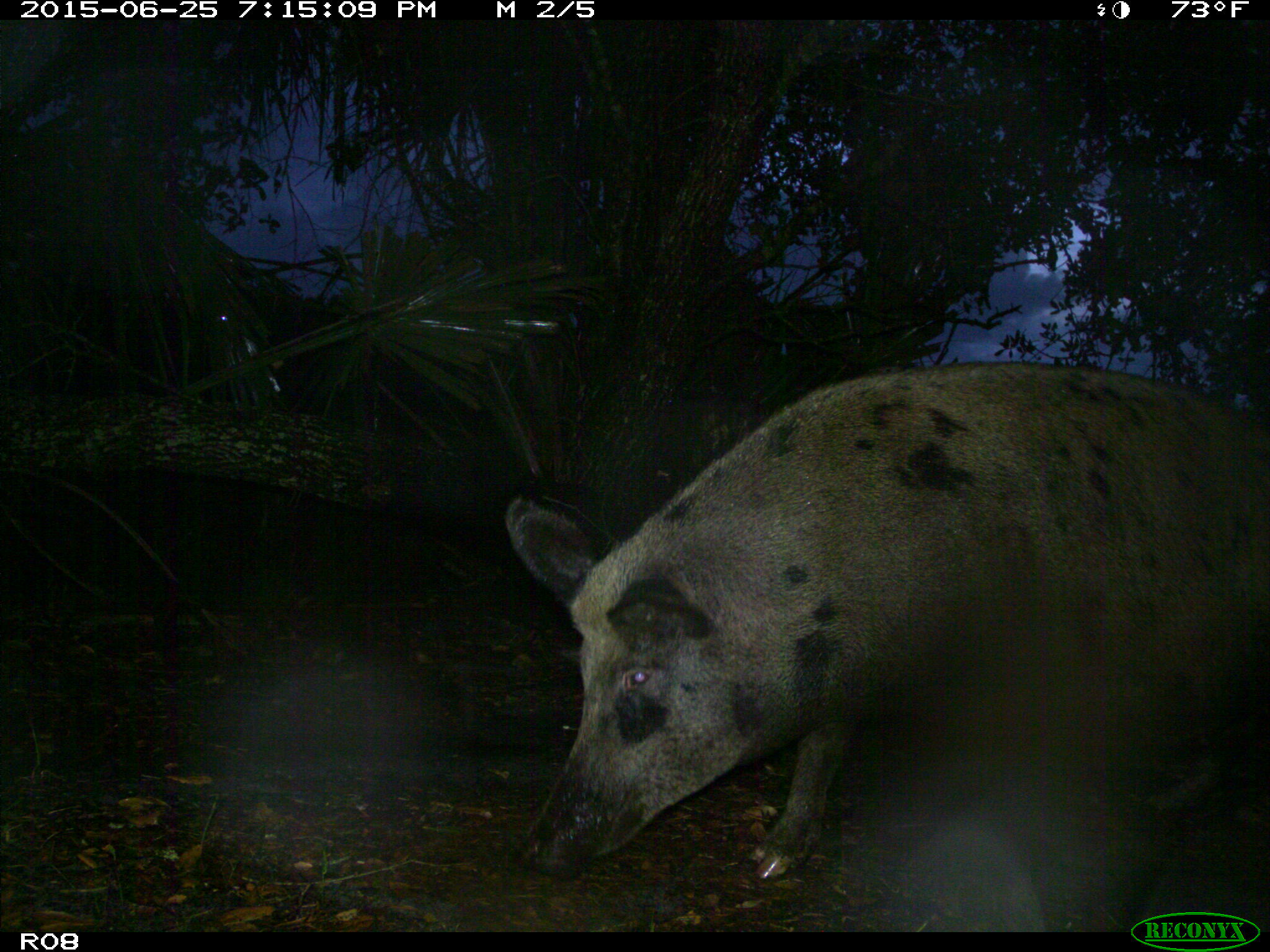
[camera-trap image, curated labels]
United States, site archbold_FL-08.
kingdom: Animalia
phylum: Chordata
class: Mammalia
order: Artiodactyla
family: Suidae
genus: Sus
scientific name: Sus scrofa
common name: wild boar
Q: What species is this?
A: Sus scrofa (wild boar).